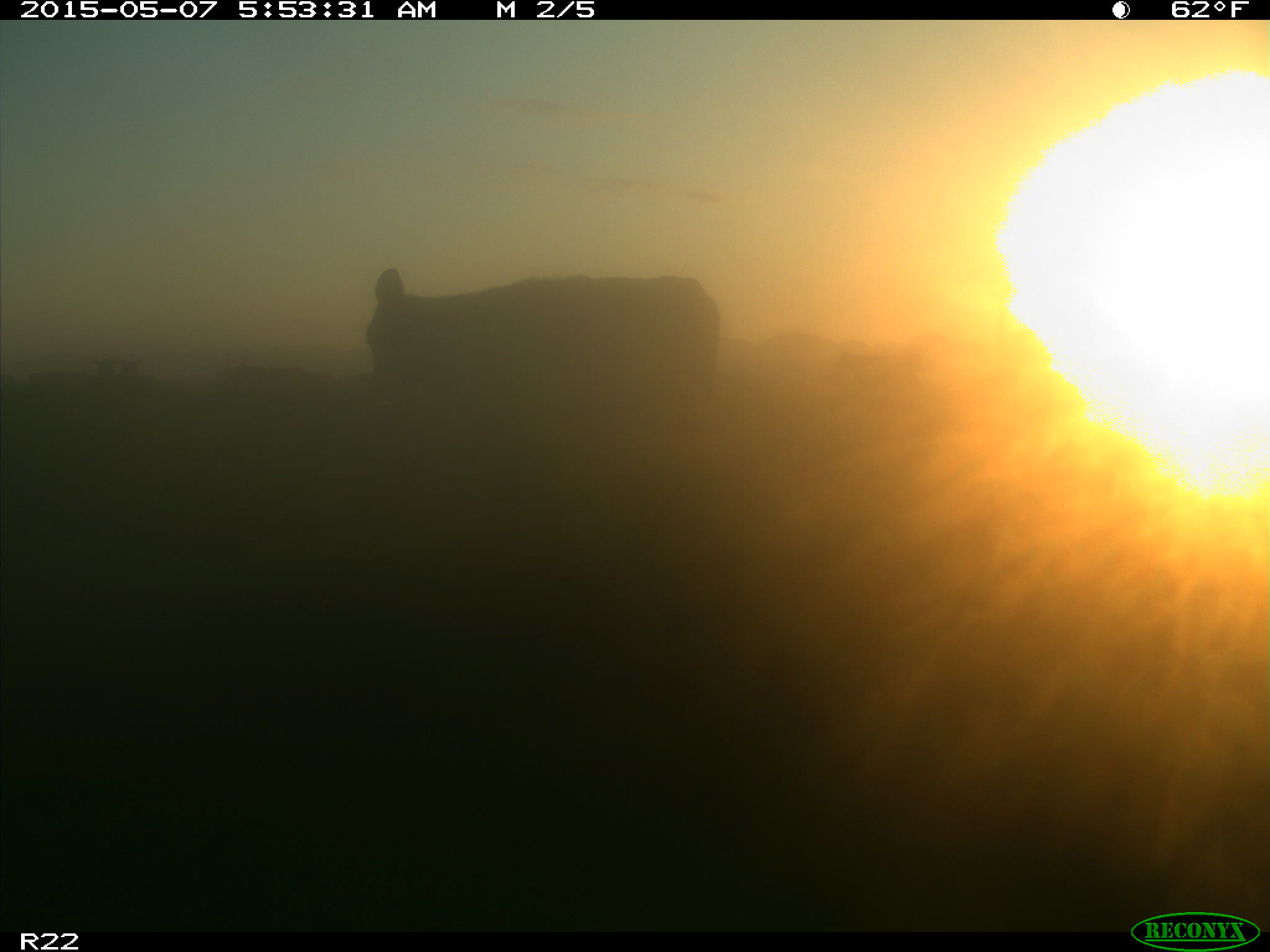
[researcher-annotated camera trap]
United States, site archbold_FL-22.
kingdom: Animalia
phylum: Chordata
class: Mammalia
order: Artiodactyla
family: Bovidae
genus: Bos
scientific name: Bos taurus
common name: domestic cow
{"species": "Bos taurus (domestic cow)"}